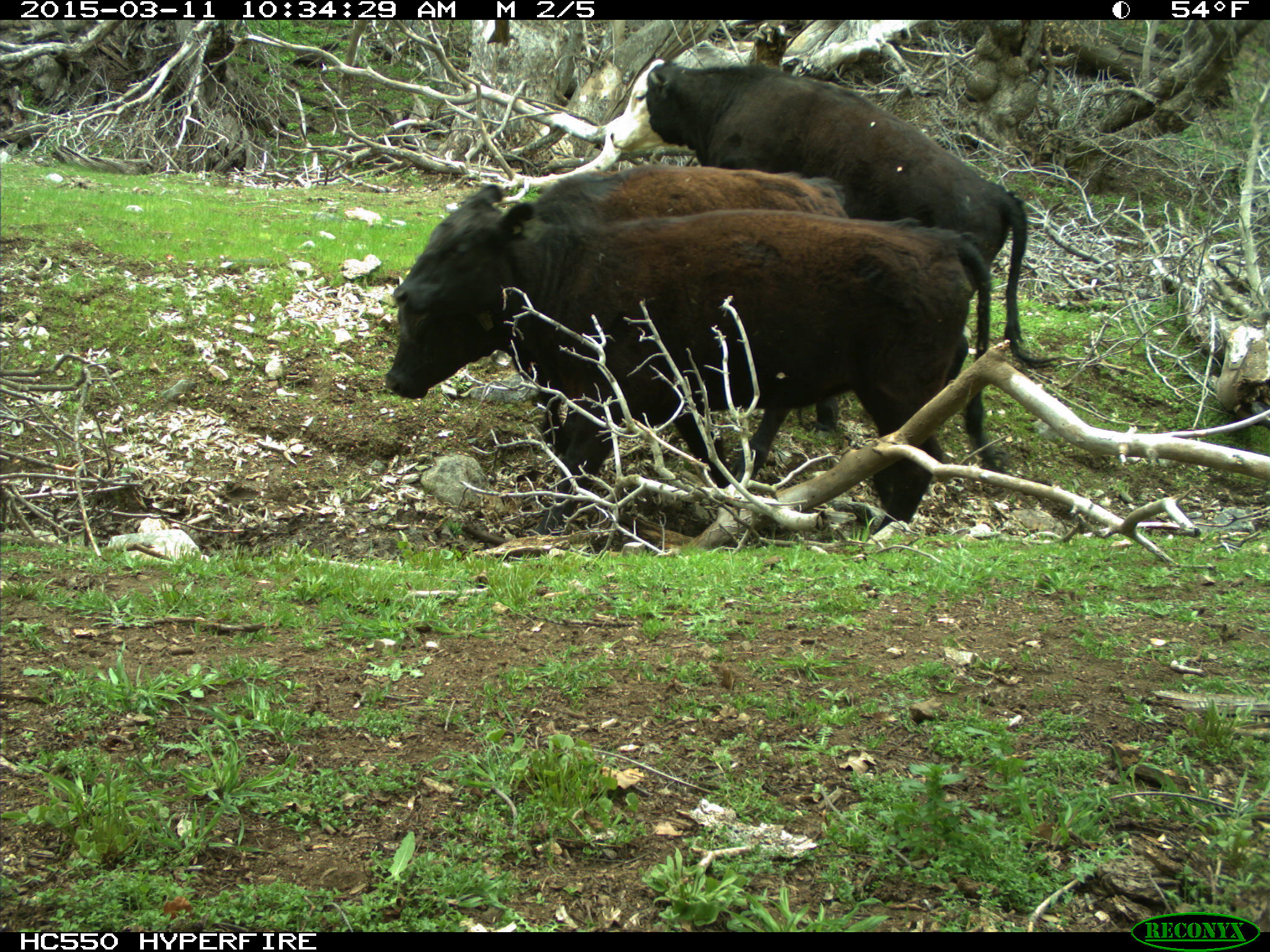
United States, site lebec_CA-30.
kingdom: Animalia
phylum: Chordata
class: Mammalia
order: Artiodactyla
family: Bovidae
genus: Bos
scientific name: Bos taurus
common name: domestic cow